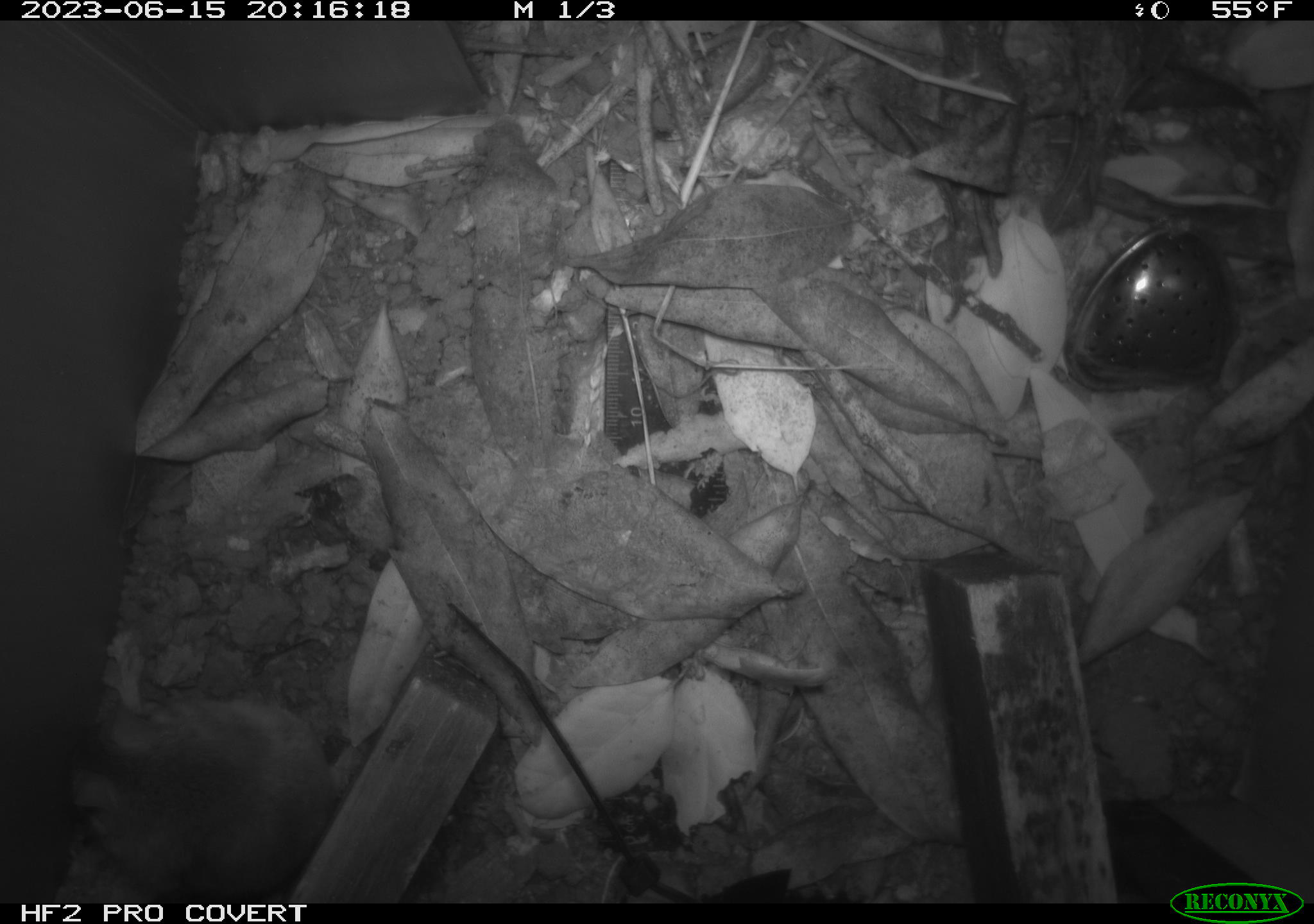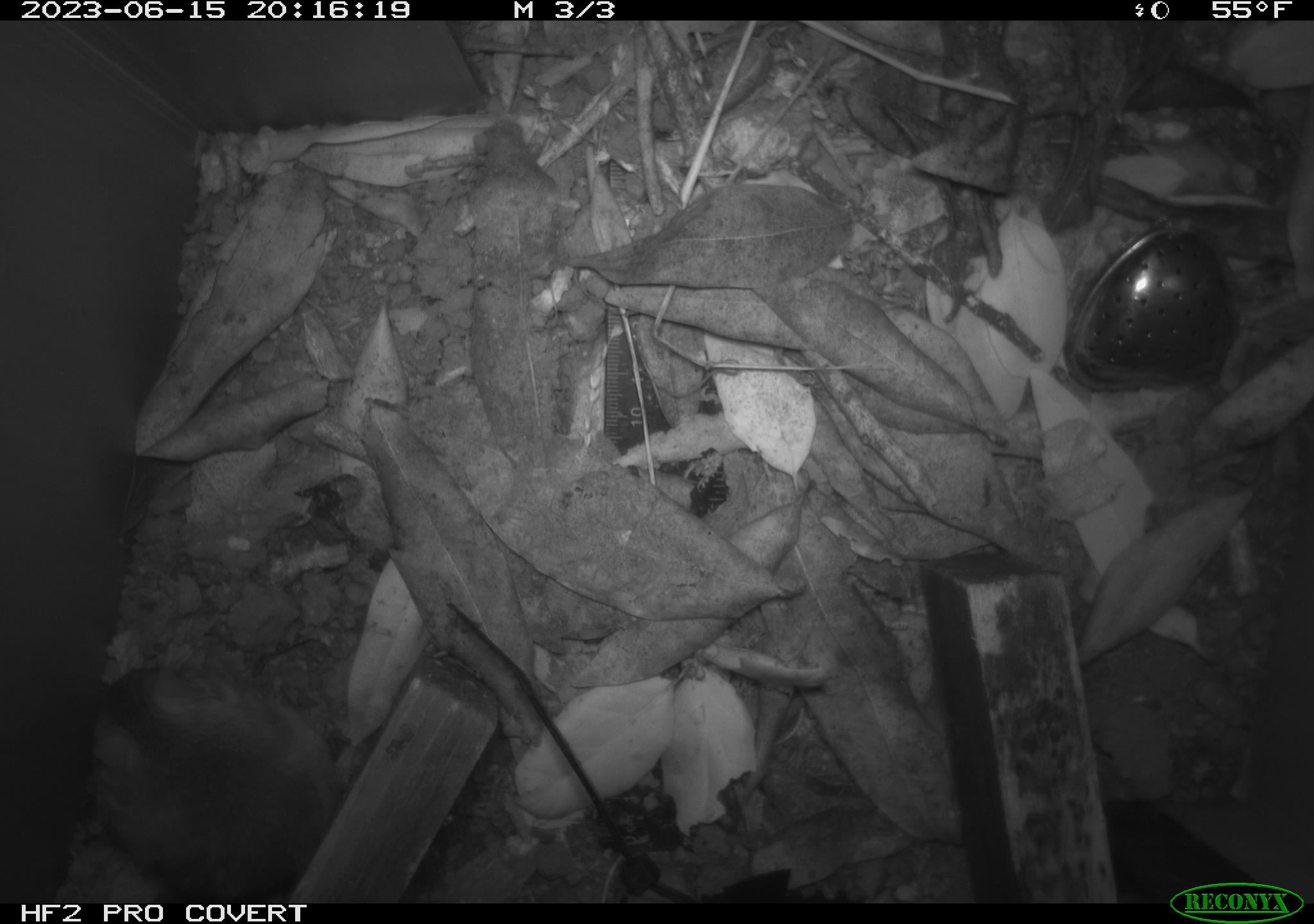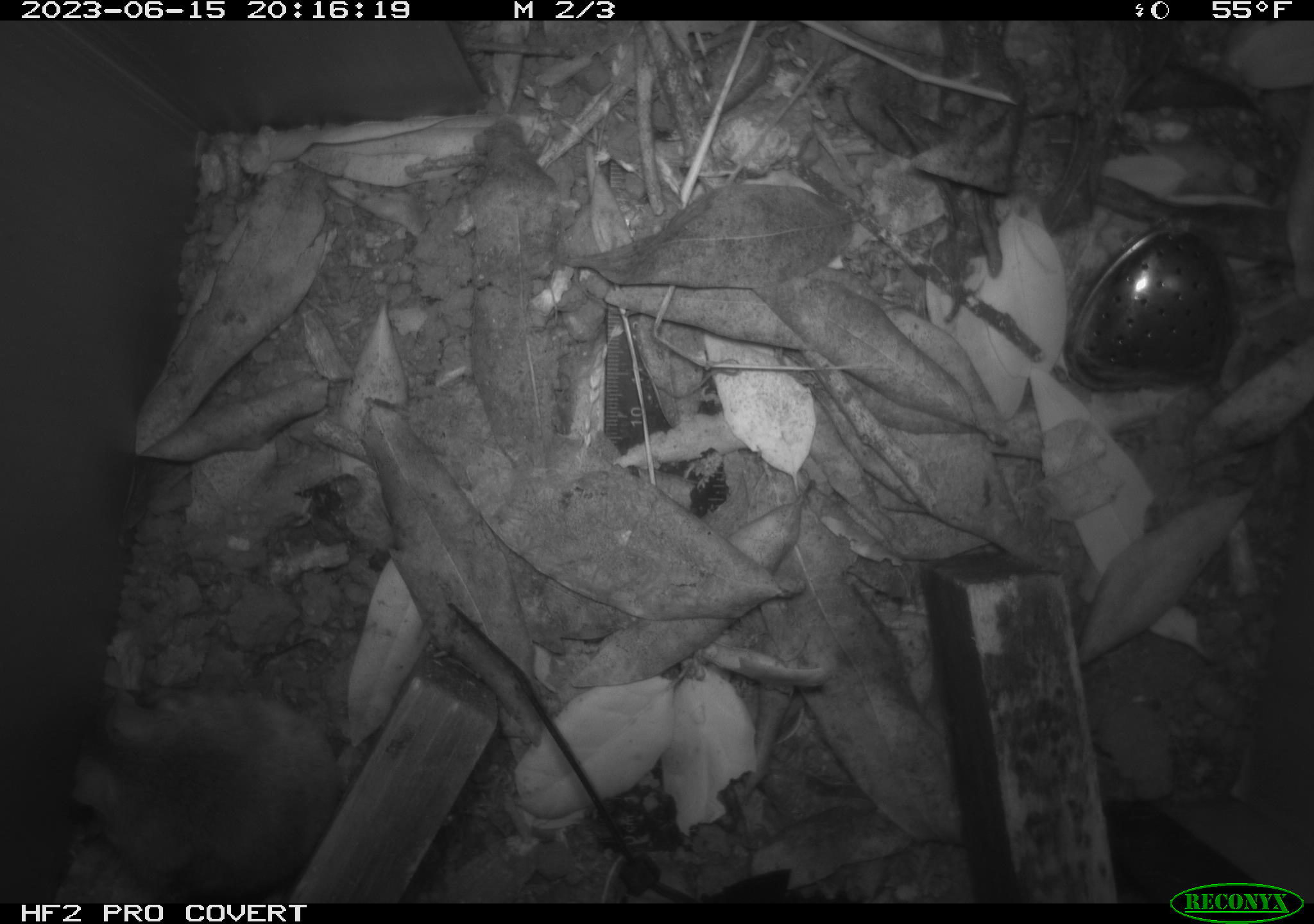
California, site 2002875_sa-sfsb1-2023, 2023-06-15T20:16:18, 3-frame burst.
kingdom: Animalia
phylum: Chordata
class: Mammalia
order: Rodentia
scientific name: Rodentia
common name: mouse species